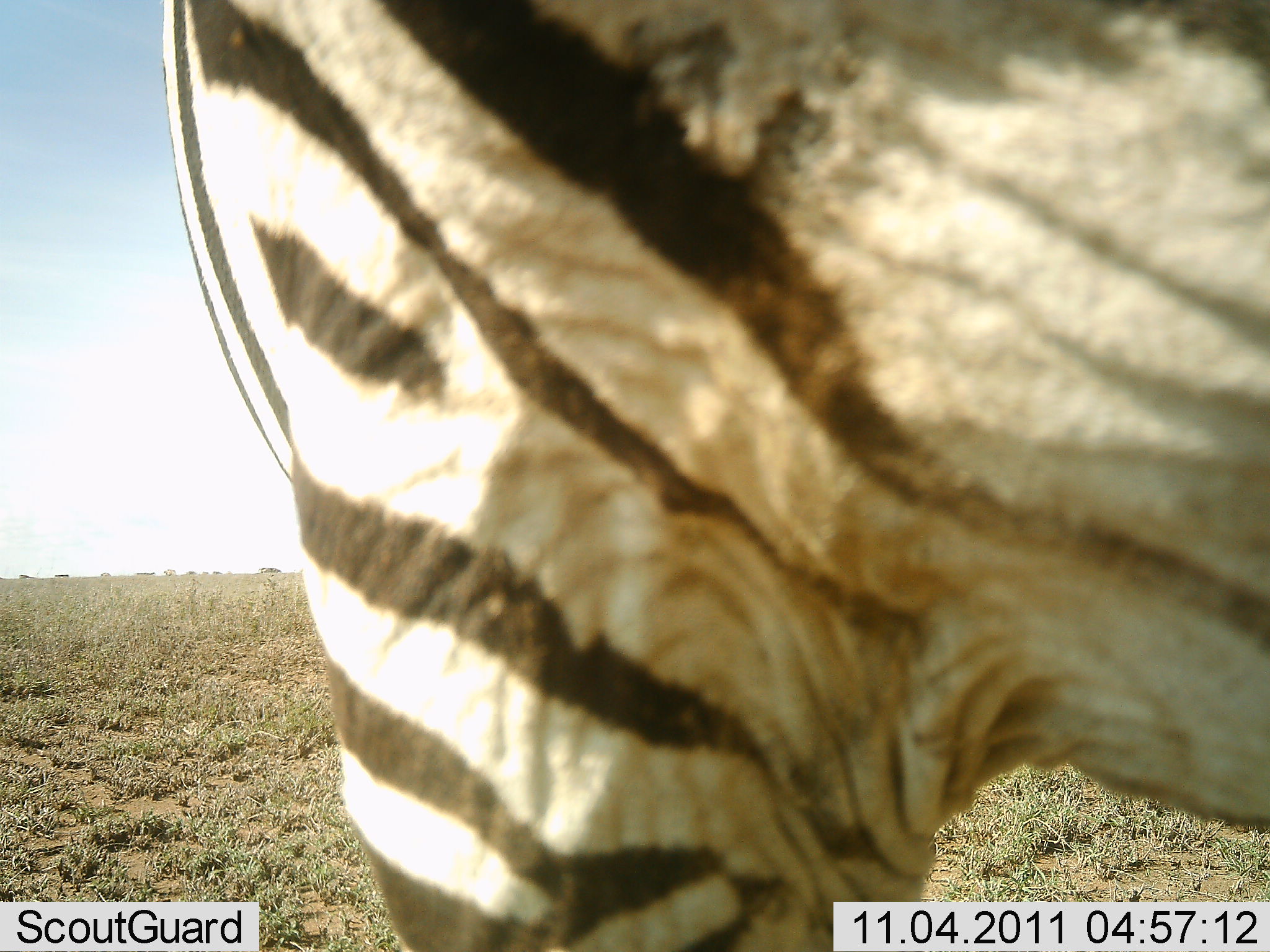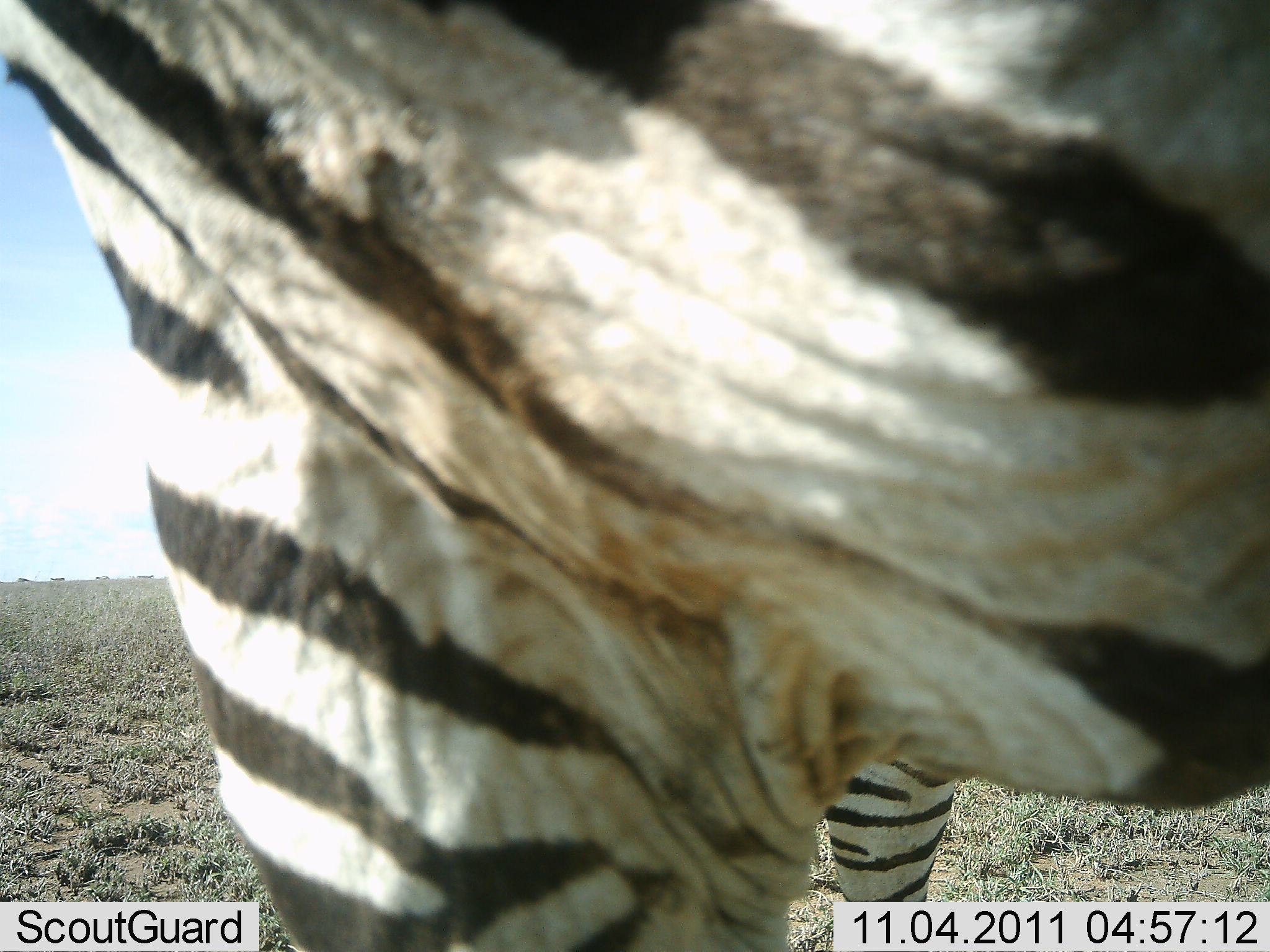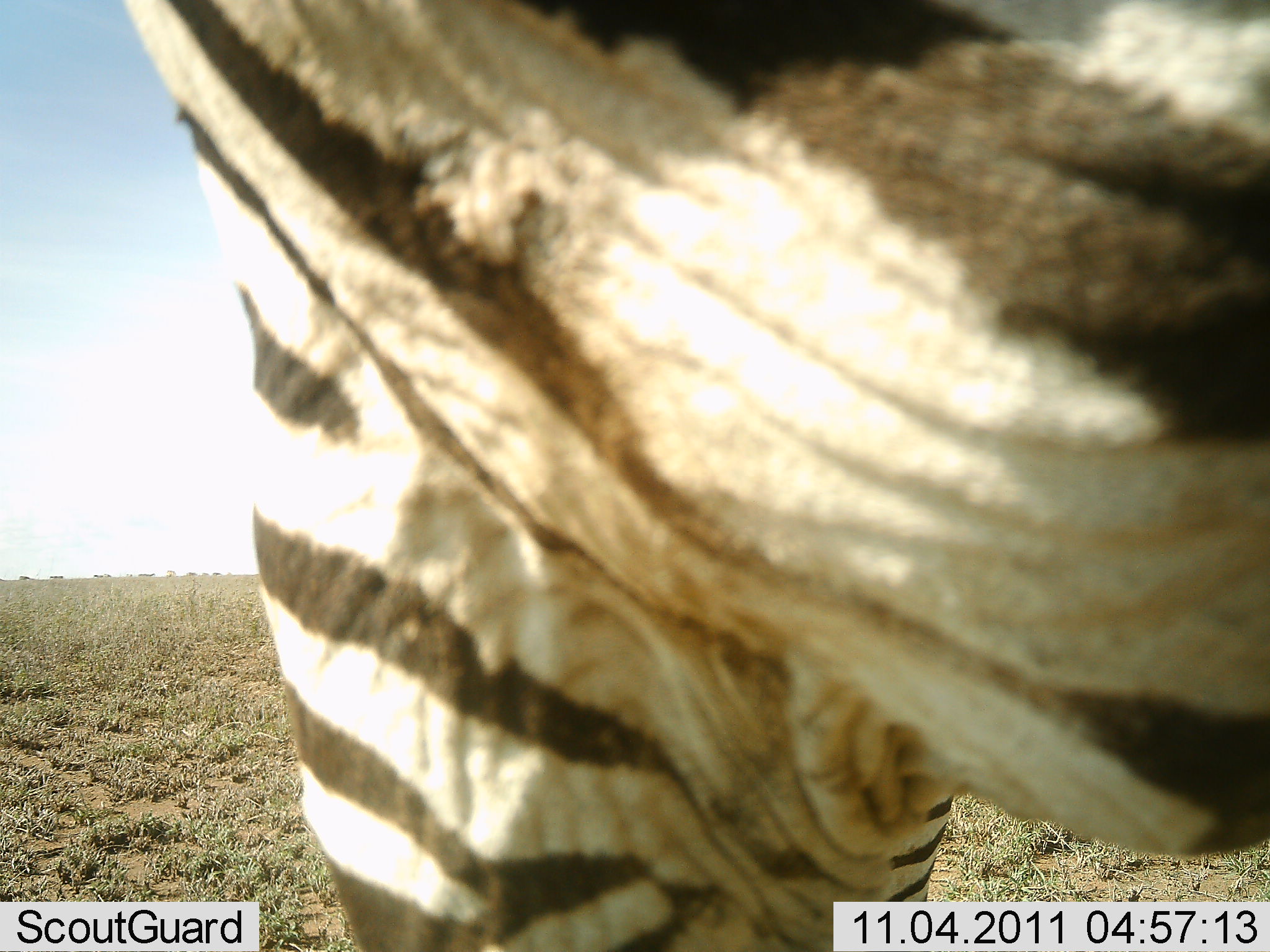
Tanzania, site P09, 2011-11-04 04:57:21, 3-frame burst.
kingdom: Animalia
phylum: Chordata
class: Mammalia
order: Perissodactyla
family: Equidae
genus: Equus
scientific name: Equus quagga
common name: plains zebra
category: zebra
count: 1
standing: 86%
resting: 7%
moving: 0%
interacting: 7%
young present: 0%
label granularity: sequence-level